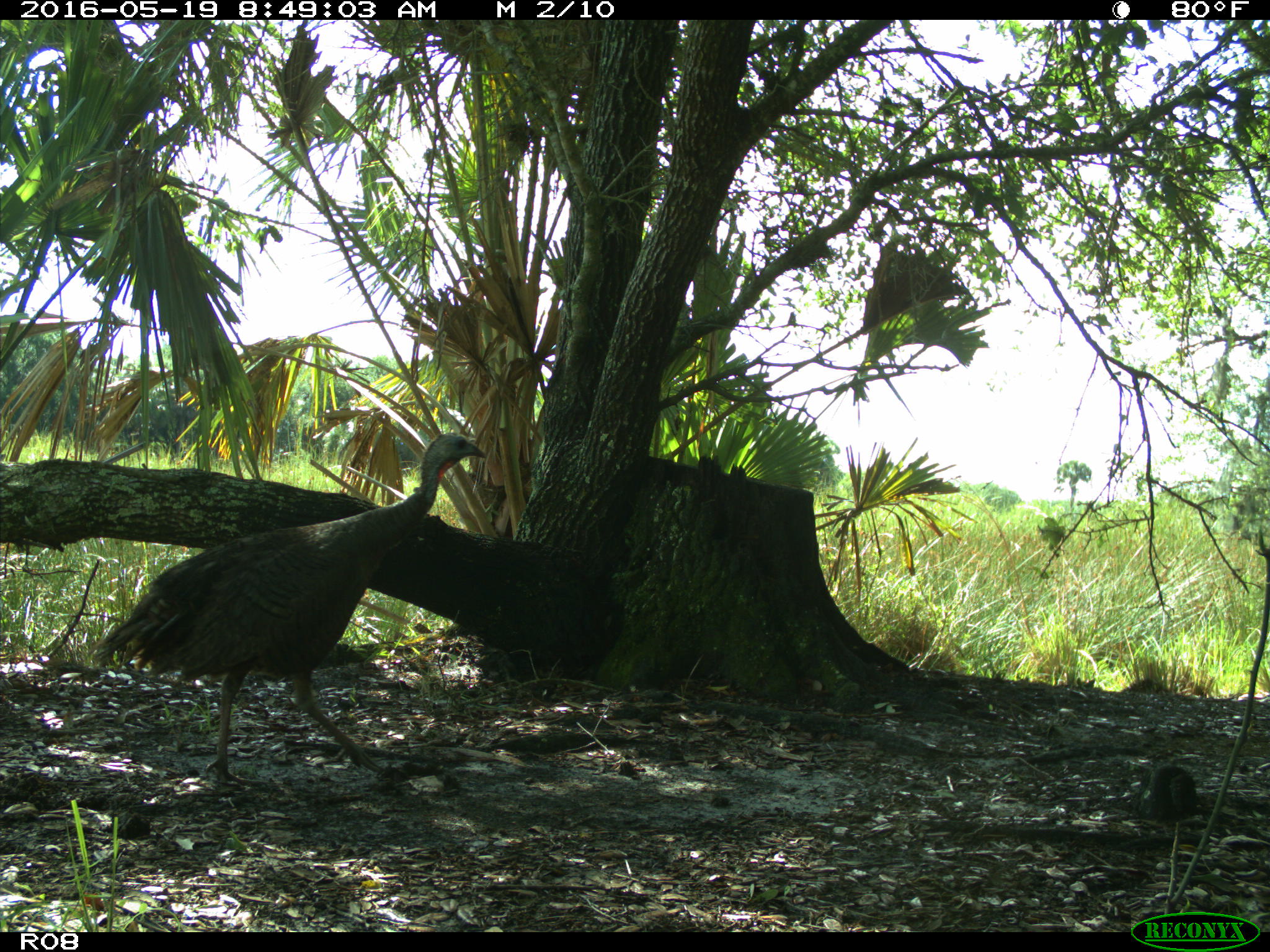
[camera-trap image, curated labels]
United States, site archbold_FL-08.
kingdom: Animalia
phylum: Chordata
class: Aves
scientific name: Aves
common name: birds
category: unidentified bird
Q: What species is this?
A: Unidentified bird (birds) (Aves).